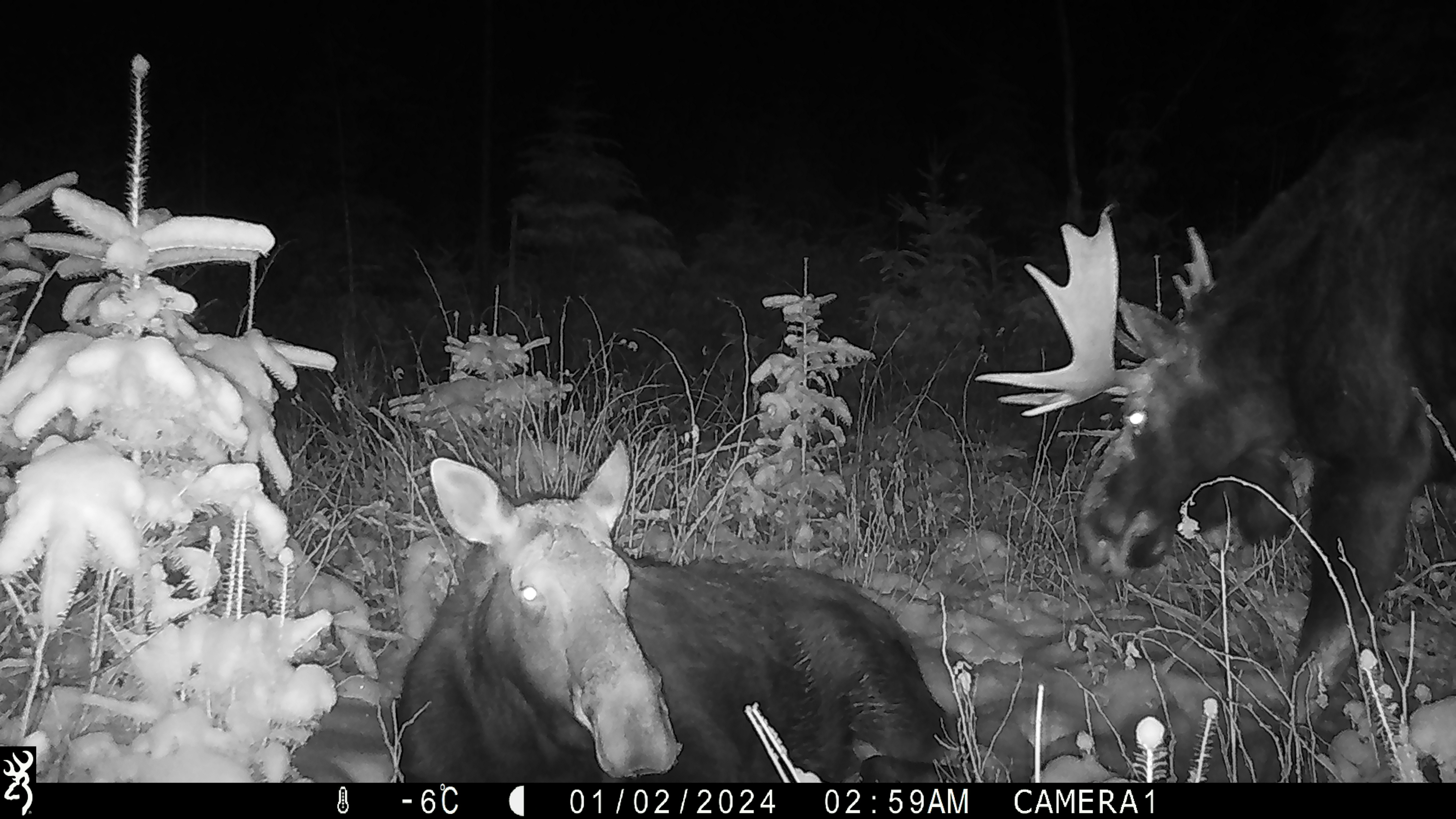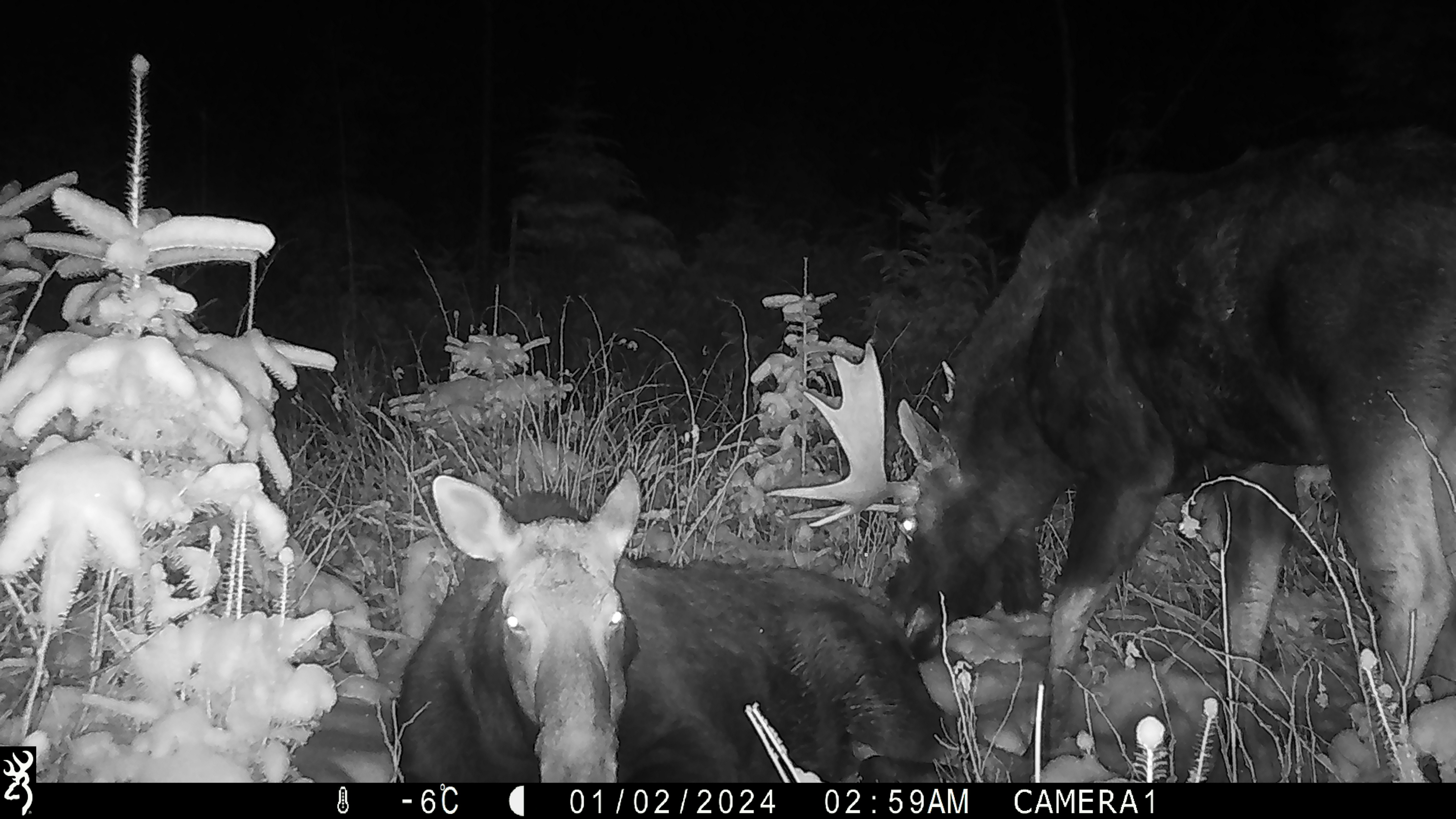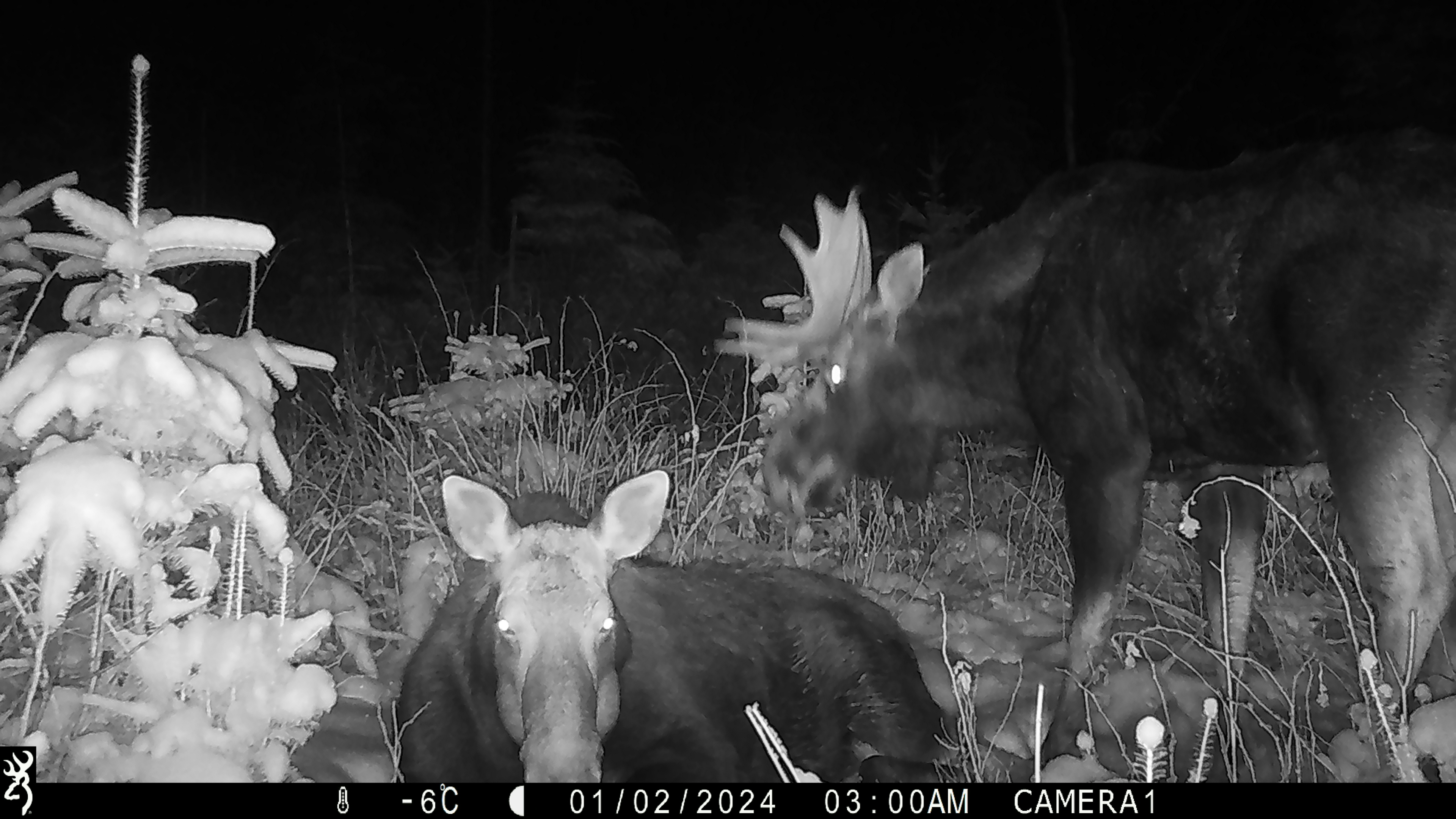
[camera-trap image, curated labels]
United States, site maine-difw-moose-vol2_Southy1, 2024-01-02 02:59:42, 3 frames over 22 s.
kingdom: Animalia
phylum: Chordata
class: Mammalia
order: Artiodactyla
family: Cervidae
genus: Alces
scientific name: Alces alces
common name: moose